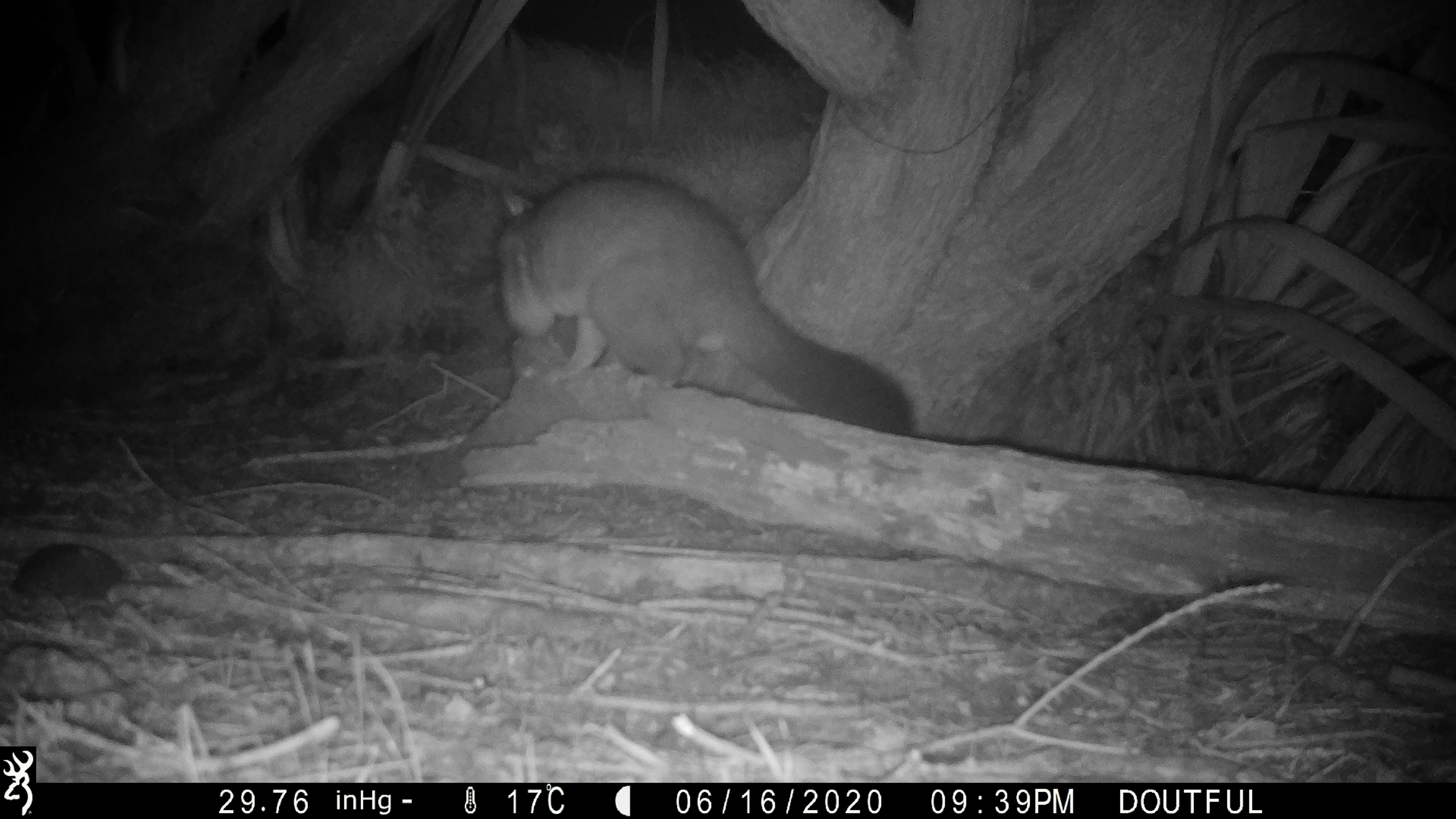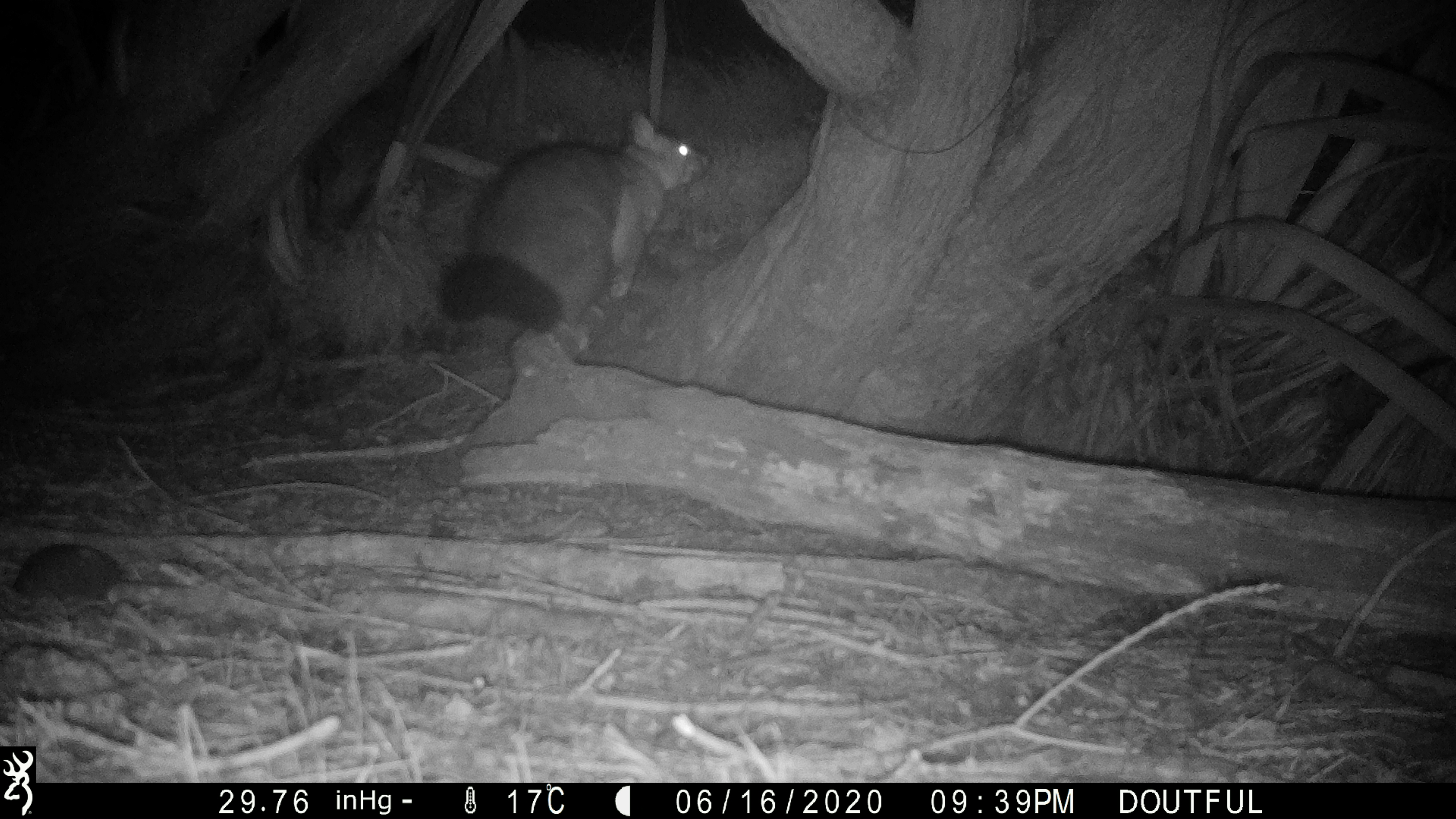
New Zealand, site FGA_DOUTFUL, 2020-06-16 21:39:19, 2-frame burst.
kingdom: Animalia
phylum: Chordata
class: Mammalia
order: Diprotodontia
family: Phalangeridae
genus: Trichosurus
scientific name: Trichosurus vulpecula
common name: common brushtail possum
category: possum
Possum (common brushtail possum) (Trichosurus vulpecula).